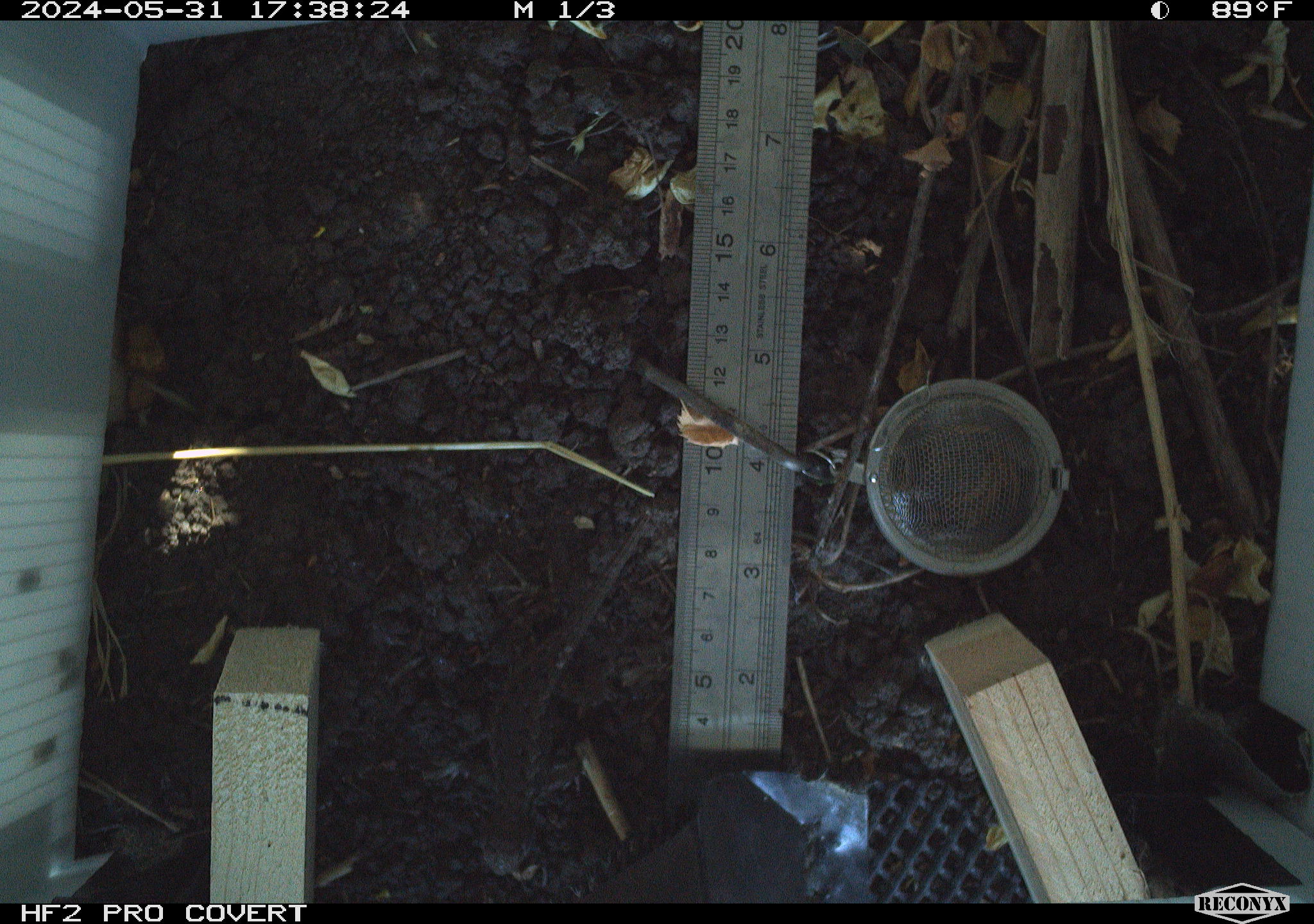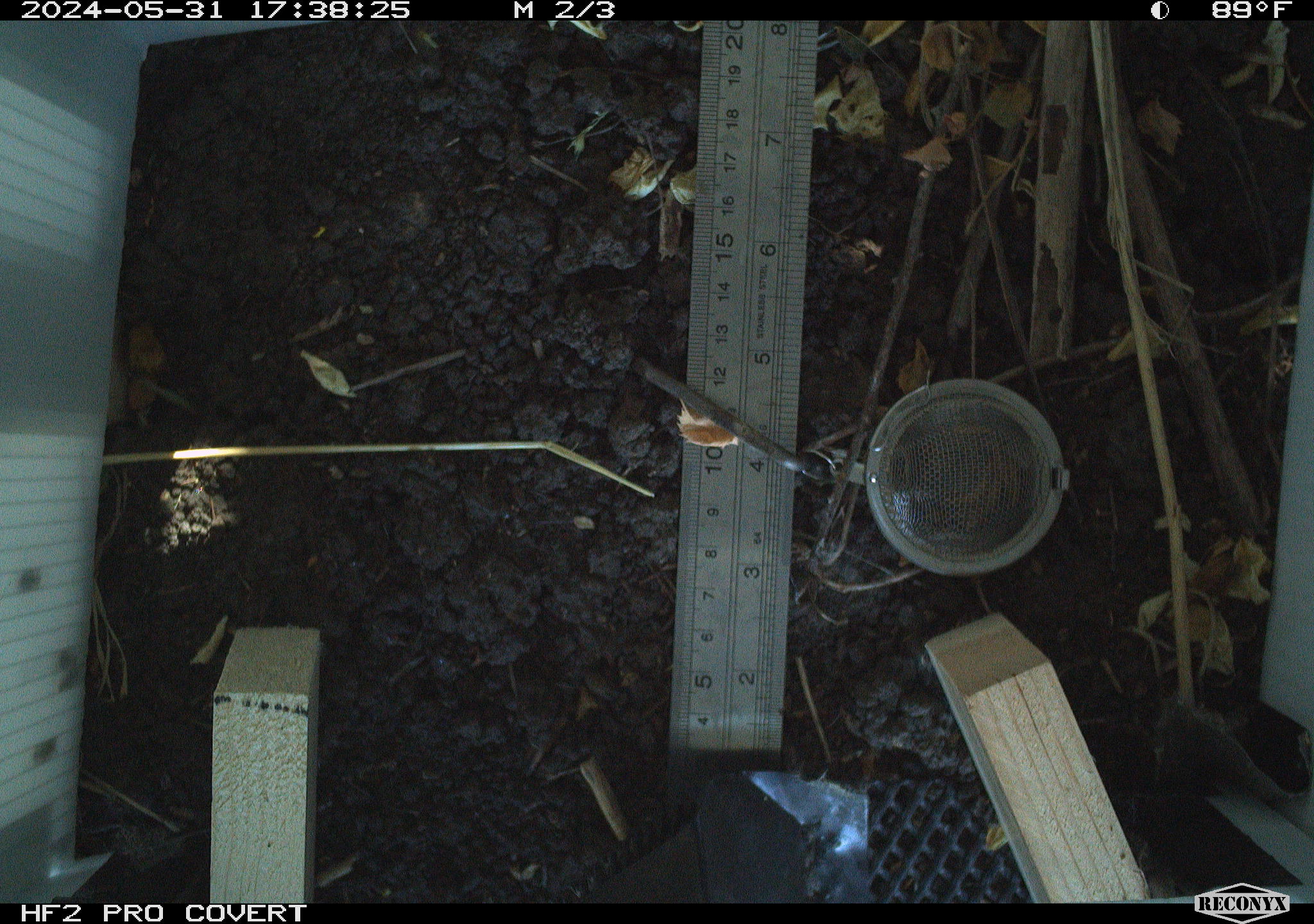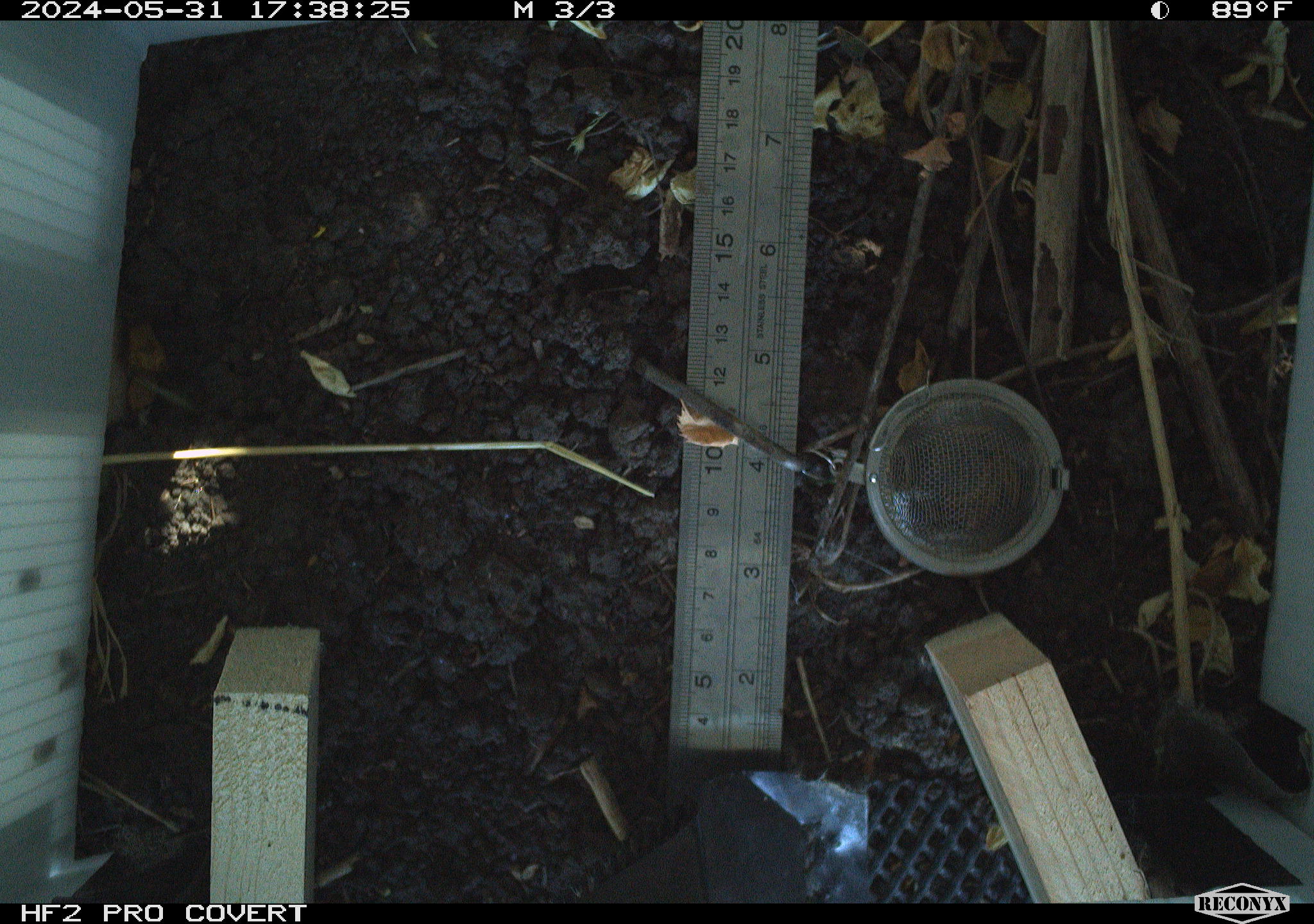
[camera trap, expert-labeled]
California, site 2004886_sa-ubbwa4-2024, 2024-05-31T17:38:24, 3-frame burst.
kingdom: Animalia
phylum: Chordata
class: Reptilia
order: Squamata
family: Phrynosomatidae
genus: Sceloporus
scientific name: Sceloporus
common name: spiny lizards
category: sceloporus species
Sceloporus species (spiny lizards) (Sceloporus).